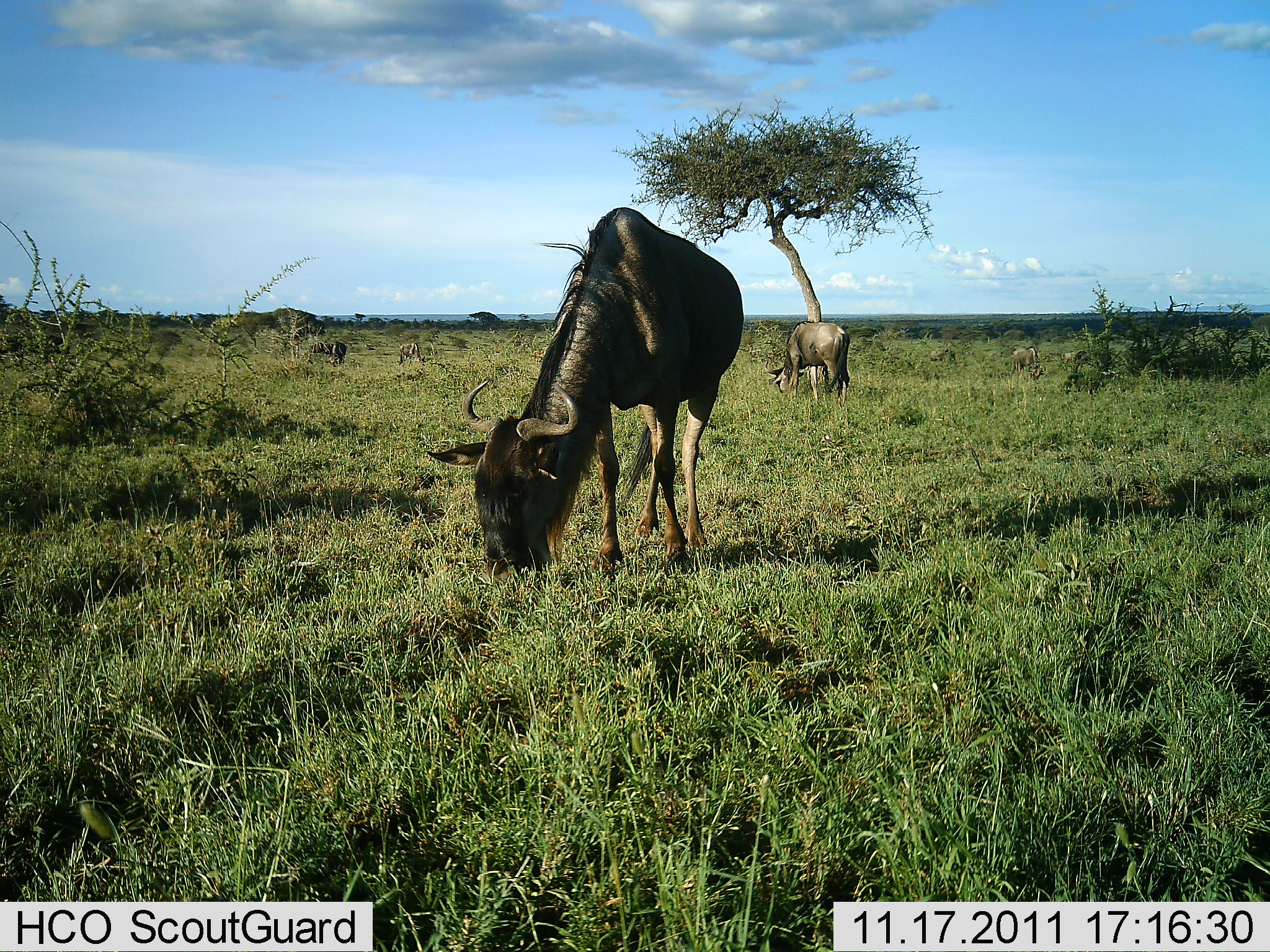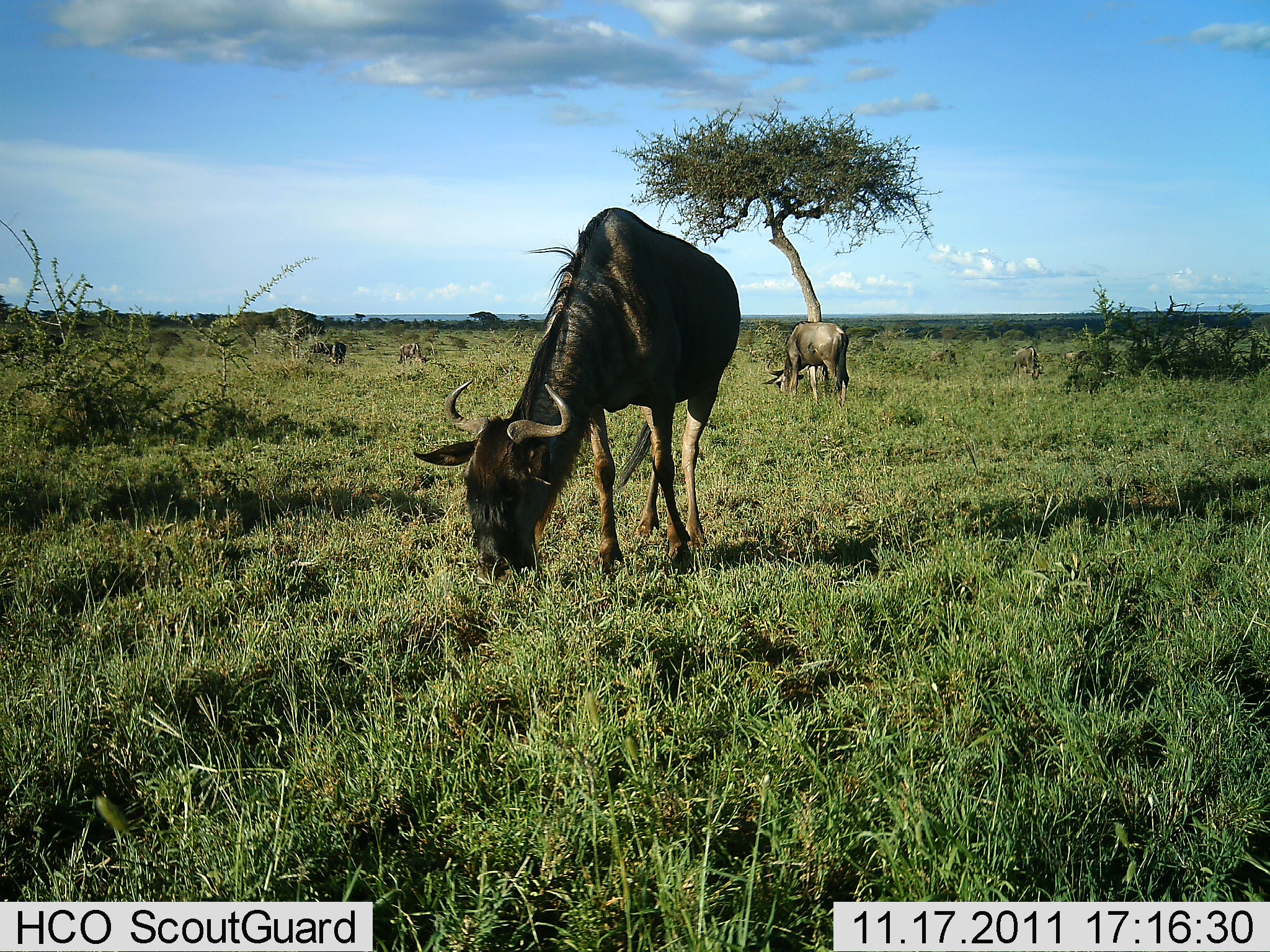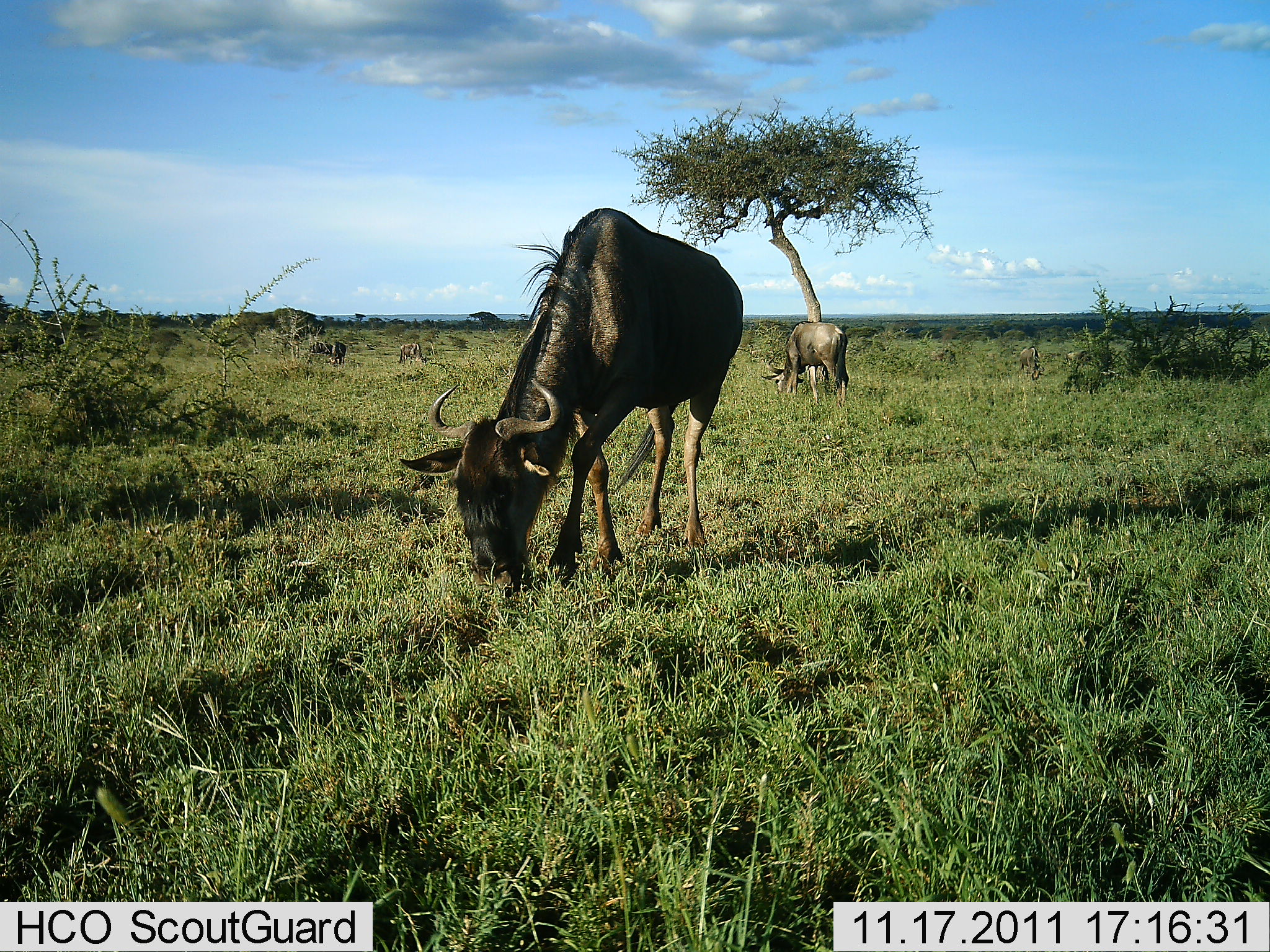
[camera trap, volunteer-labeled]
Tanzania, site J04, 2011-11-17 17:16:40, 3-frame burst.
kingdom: Animalia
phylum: Chordata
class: Mammalia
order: Artiodactyla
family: Bovidae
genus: Connochaetes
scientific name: Connochaetes taurinus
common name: blue wildebeest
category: wildebeest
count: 4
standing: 54%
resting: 0%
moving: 8%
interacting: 0%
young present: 0%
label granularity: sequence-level